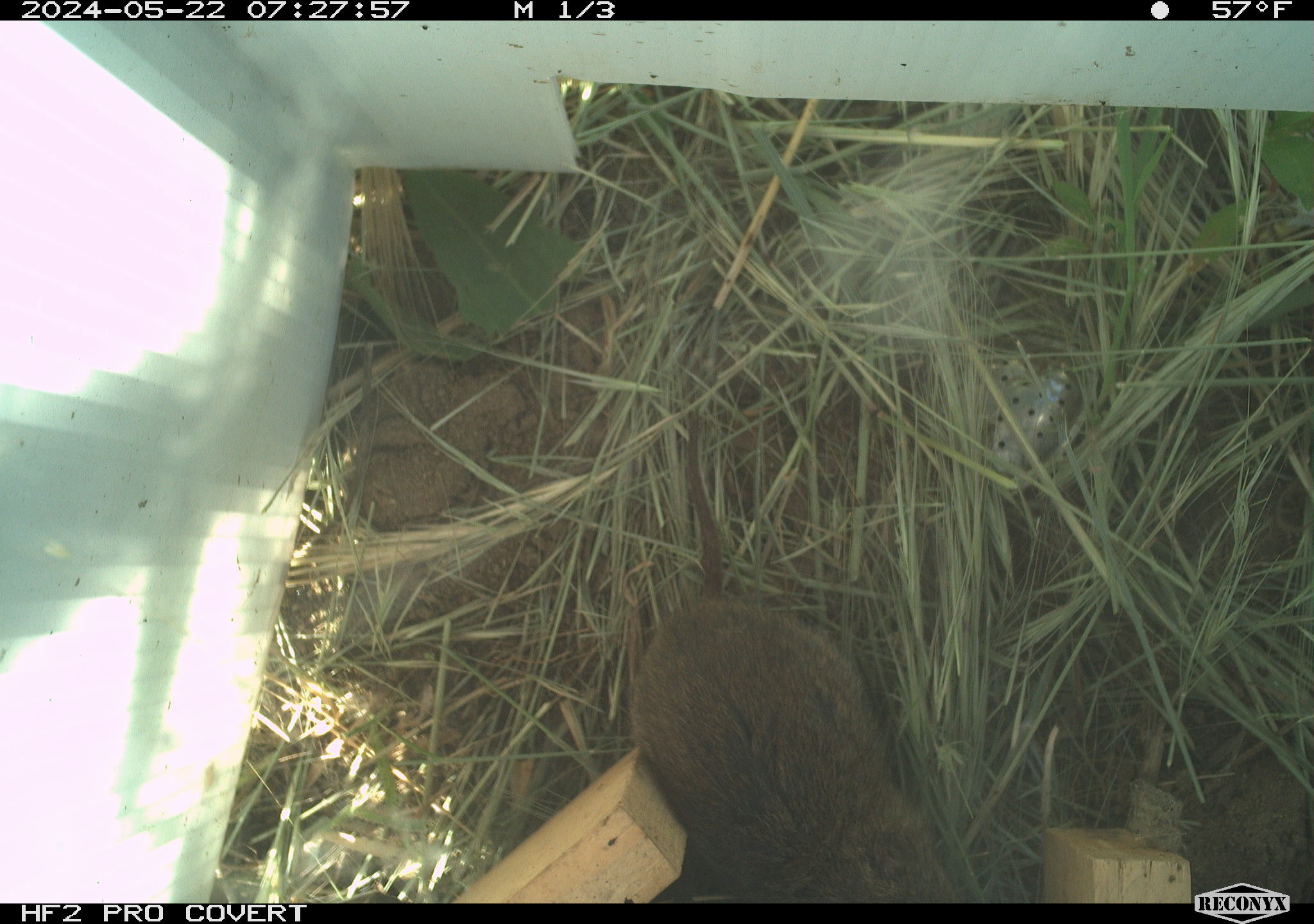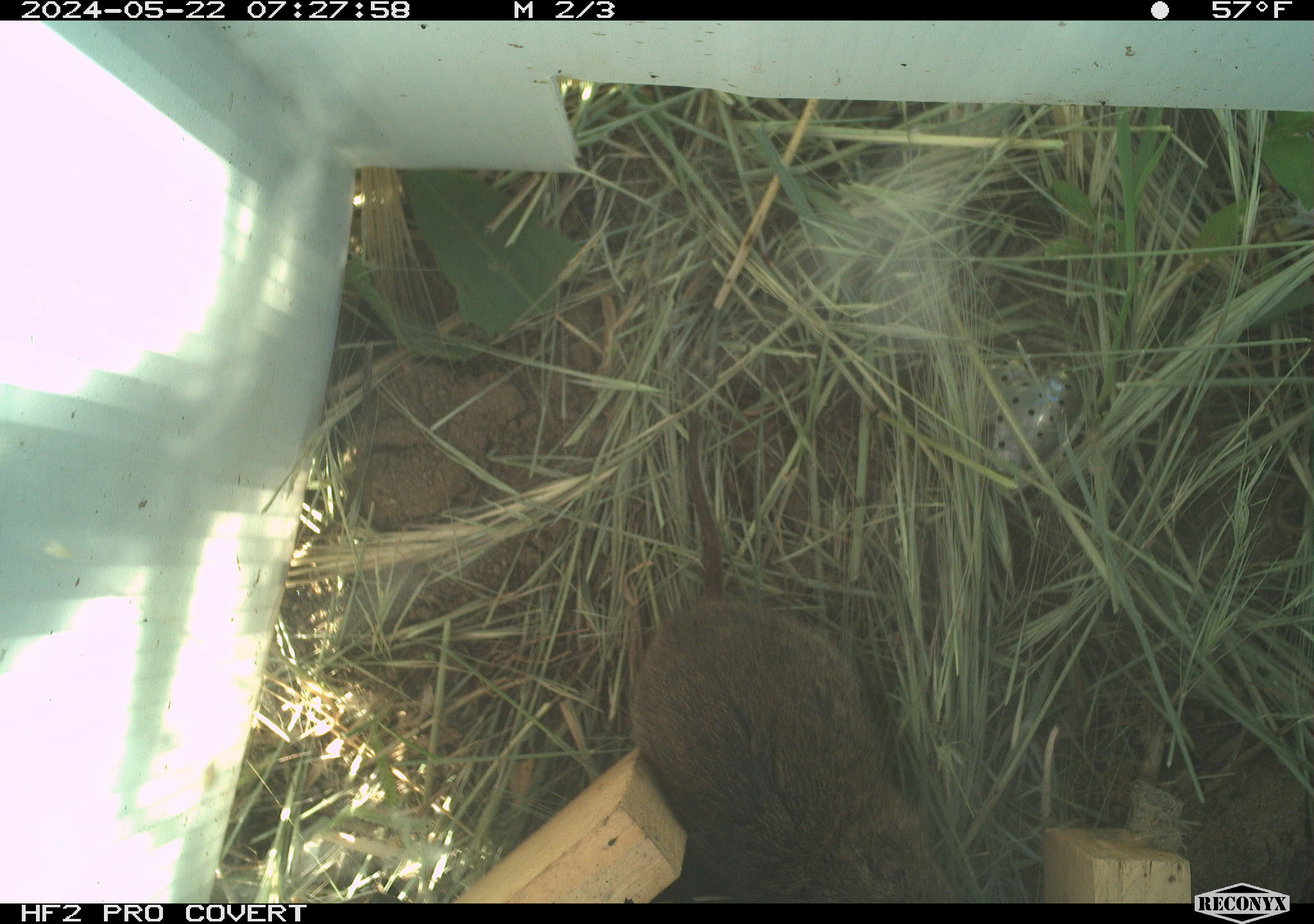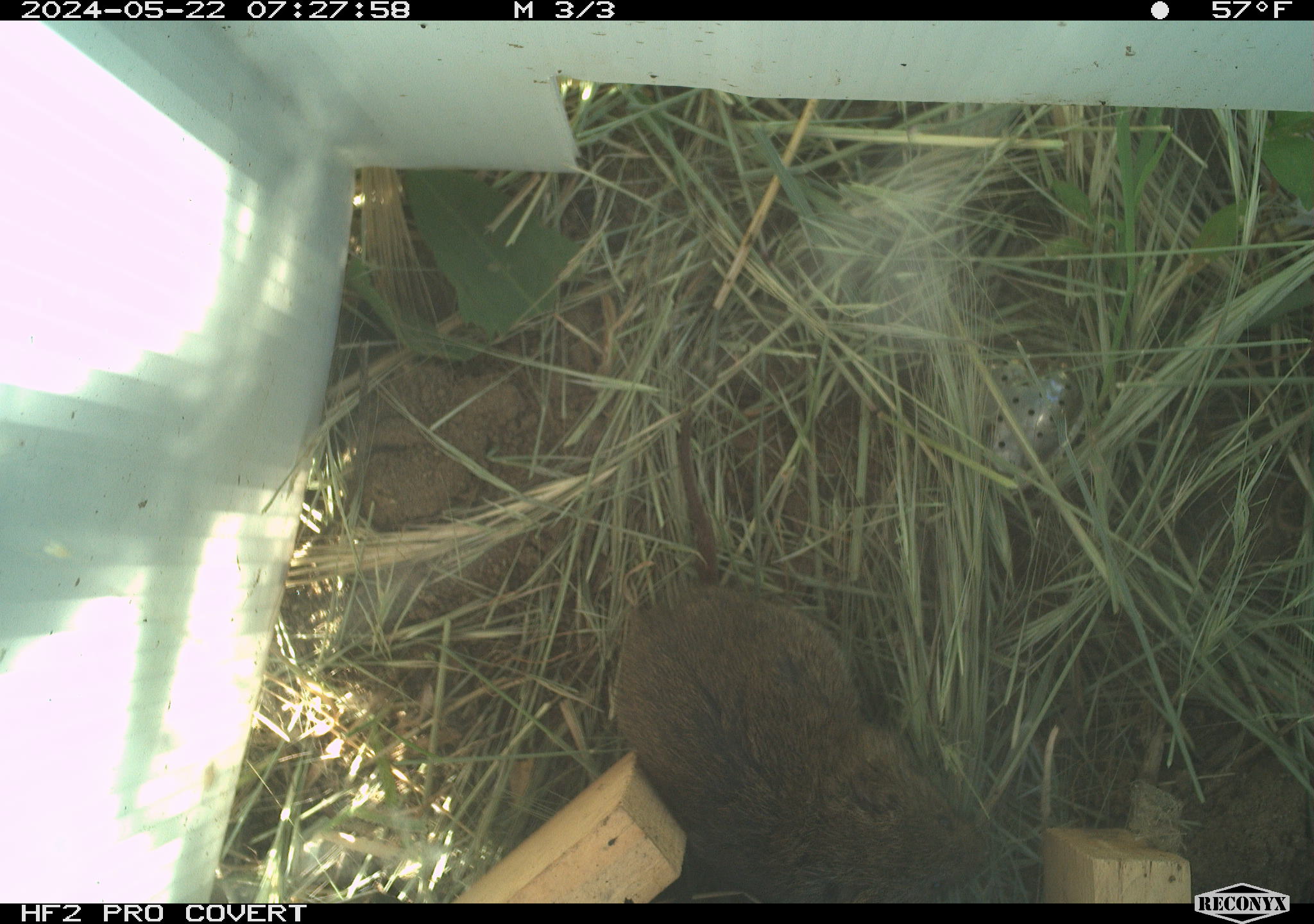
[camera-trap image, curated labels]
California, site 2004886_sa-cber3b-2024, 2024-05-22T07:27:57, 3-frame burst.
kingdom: Animalia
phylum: Chordata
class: Mammalia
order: Rodentia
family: Cricetidae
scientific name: Arvicolinae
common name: voles, lemmings, and muskrats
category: arvicolinae subfamily